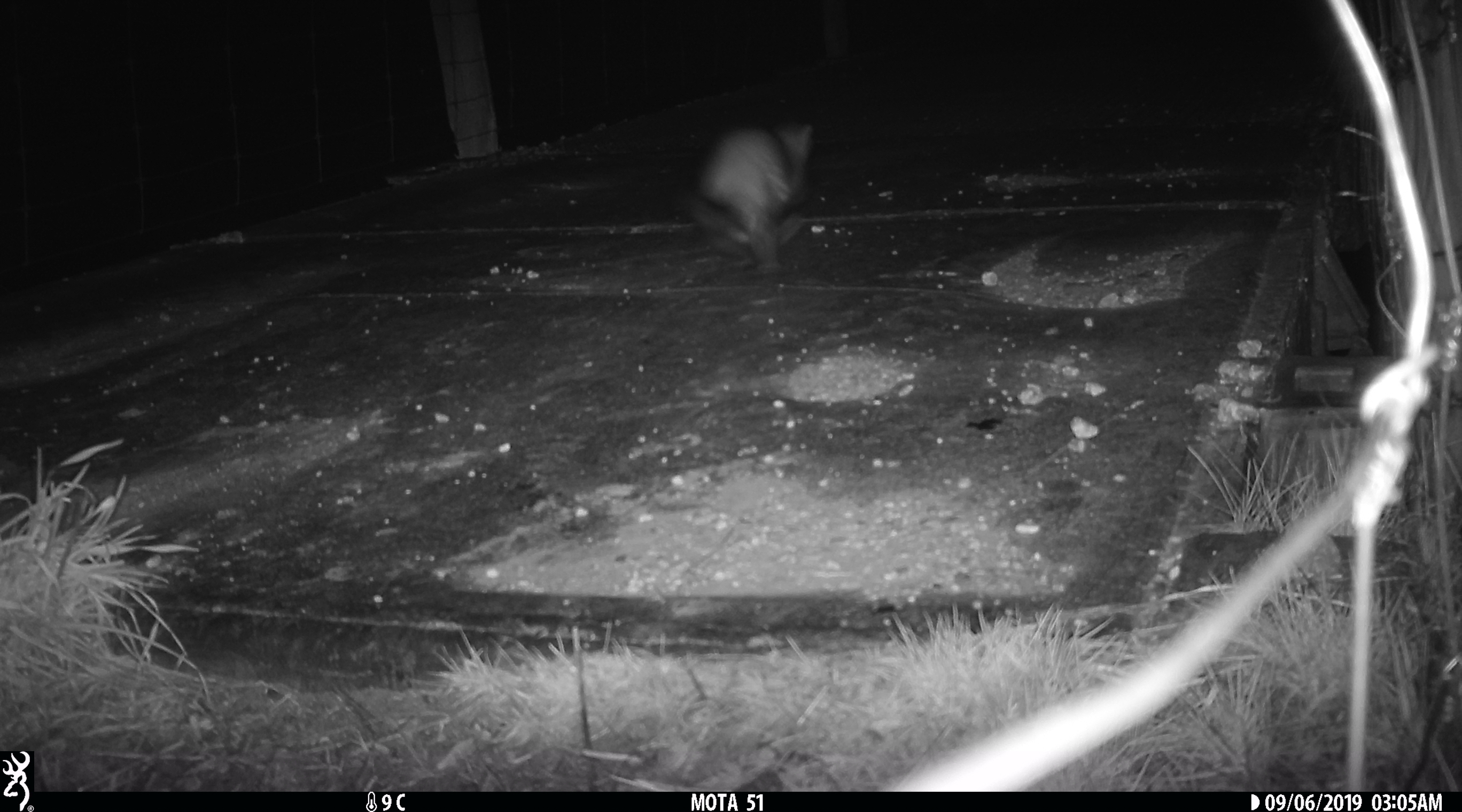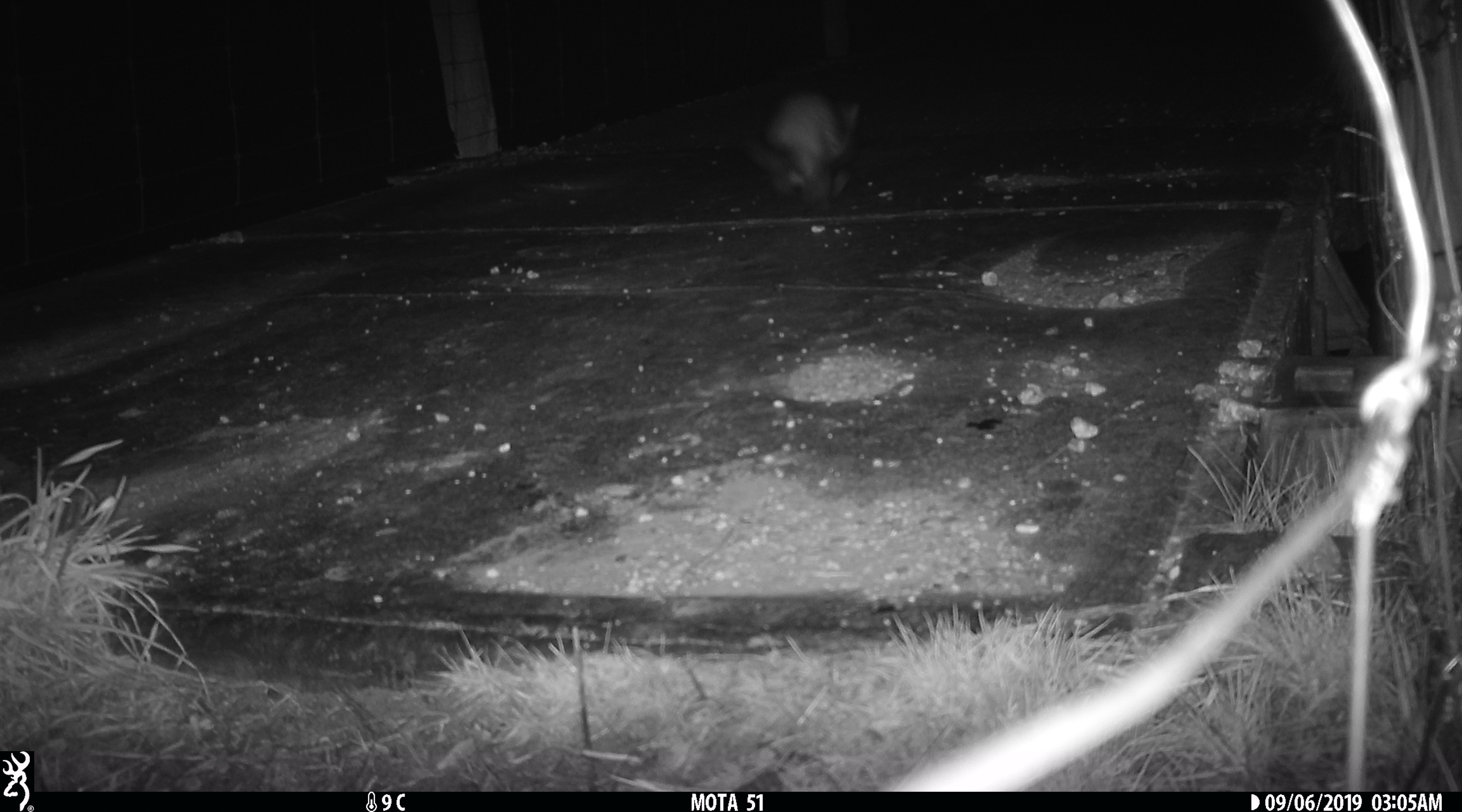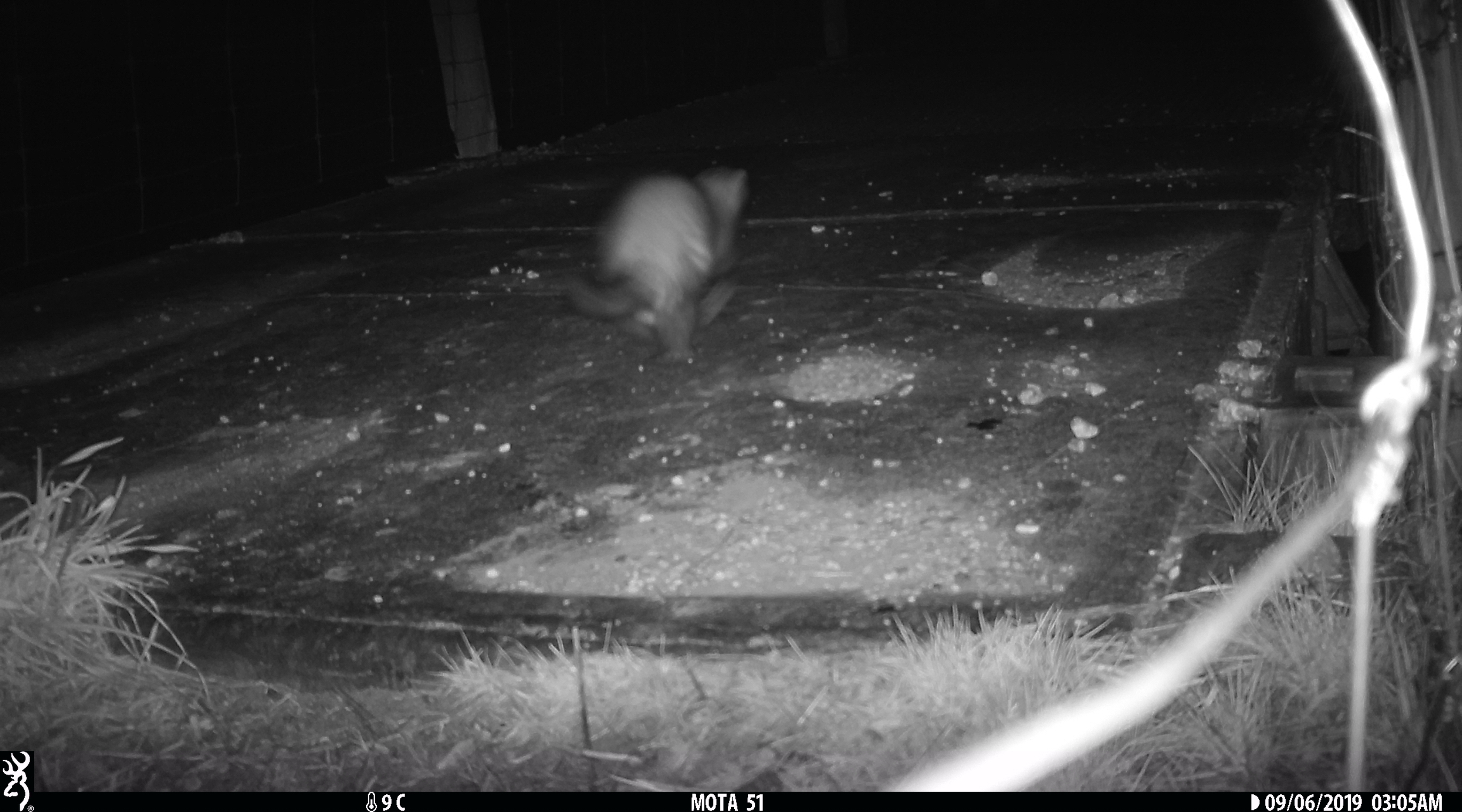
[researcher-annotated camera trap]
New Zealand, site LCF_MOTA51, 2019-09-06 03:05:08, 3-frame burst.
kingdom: Animalia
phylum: Chordata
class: Mammalia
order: Carnivora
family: Mustelidae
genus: Mustela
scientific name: Mustela furo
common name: ferret